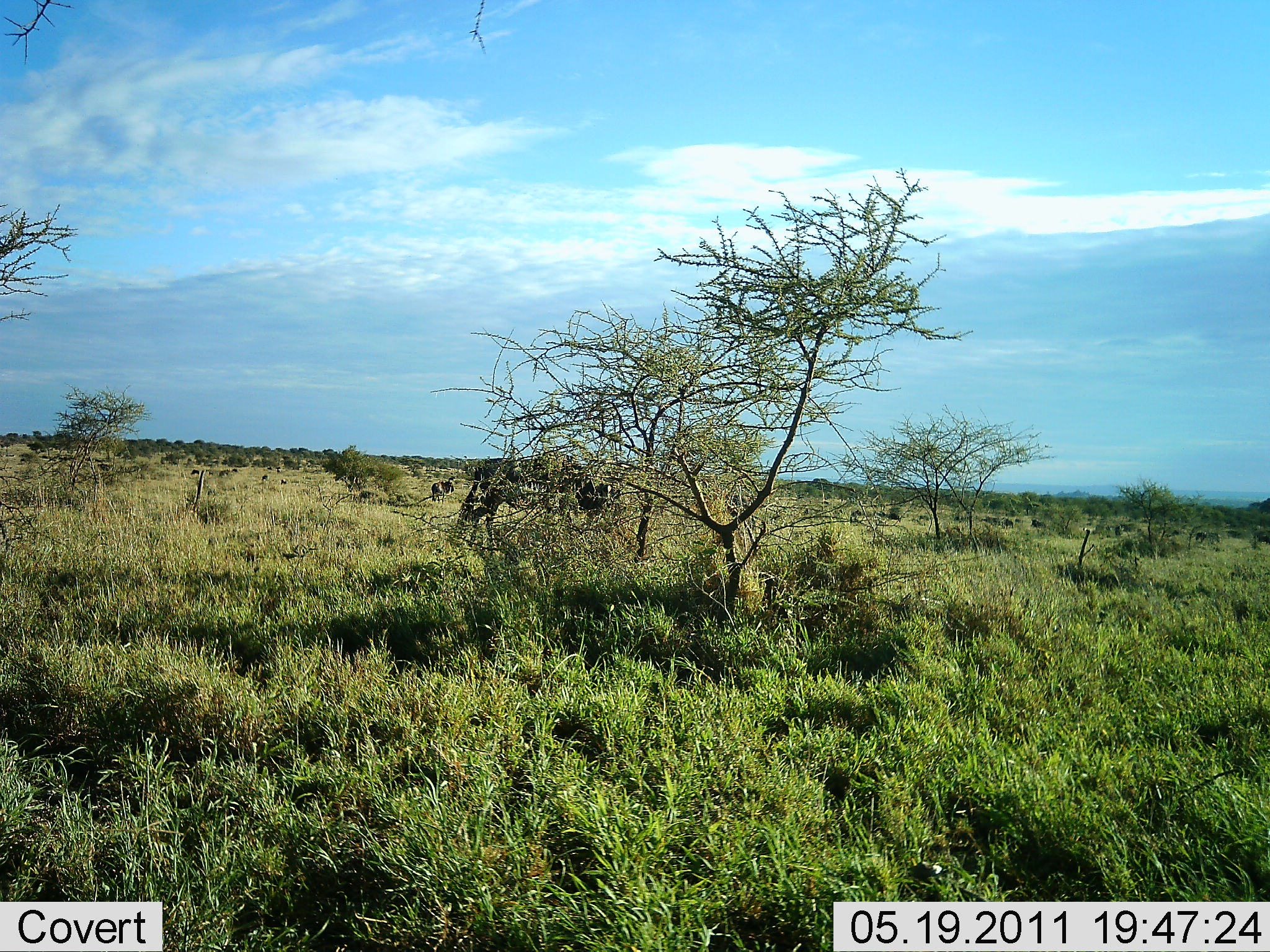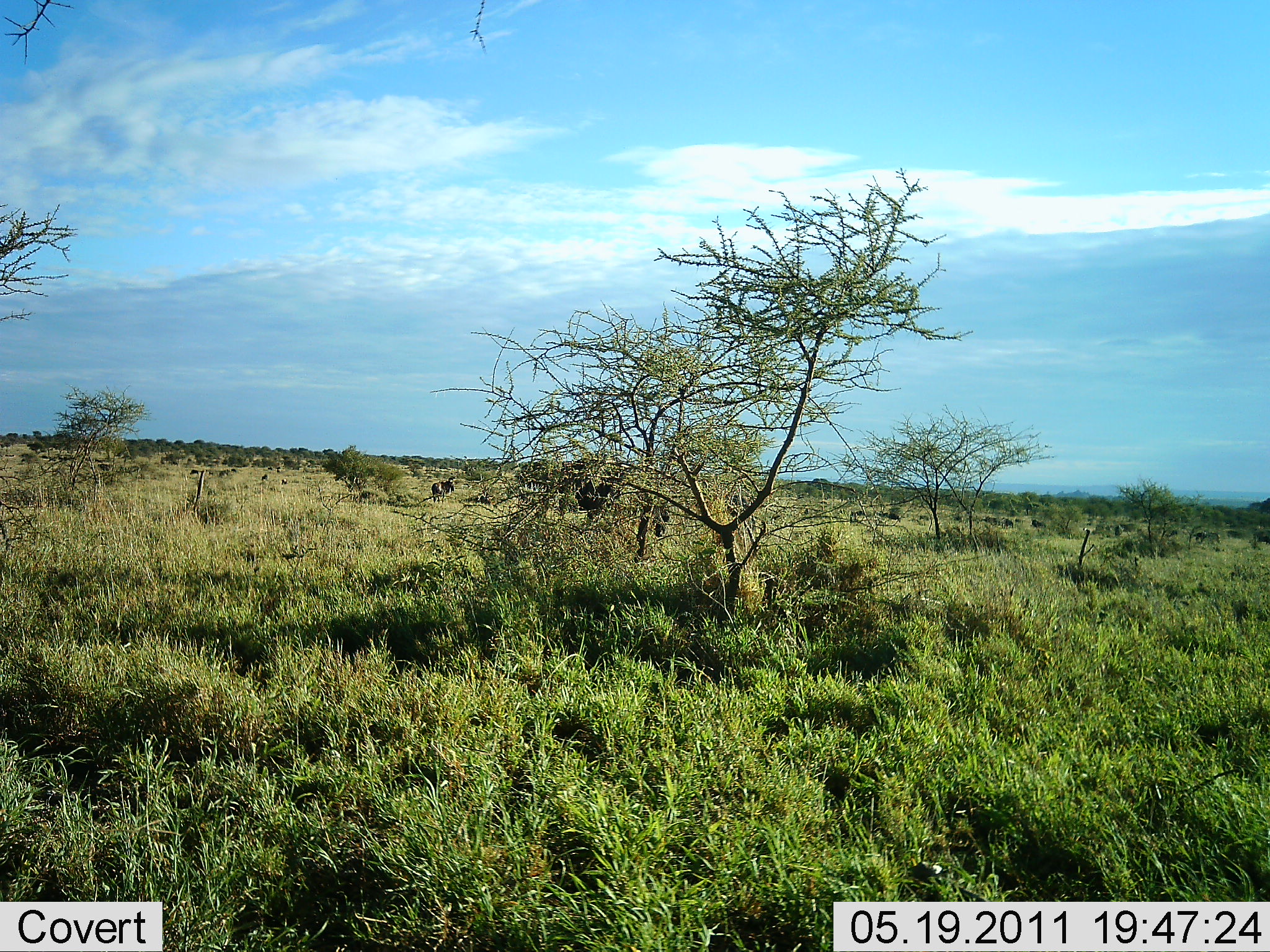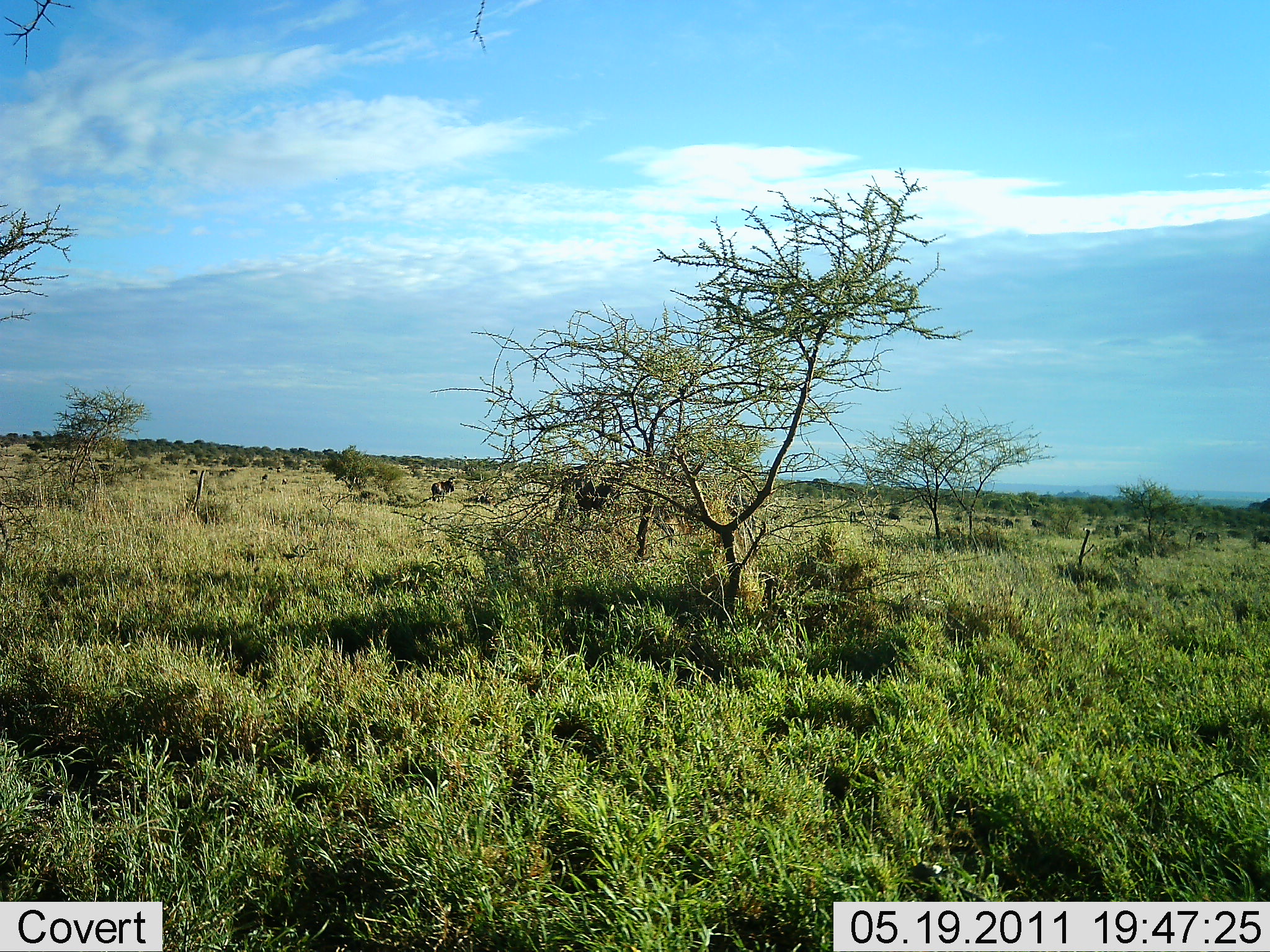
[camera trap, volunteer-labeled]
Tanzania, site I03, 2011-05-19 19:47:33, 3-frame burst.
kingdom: Animalia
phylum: Chordata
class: Mammalia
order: Artiodactyla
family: Bovidae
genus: Connochaetes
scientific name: Connochaetes taurinus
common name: blue wildebeest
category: wildebeest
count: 1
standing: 10%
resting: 0%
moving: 100%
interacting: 0%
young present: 0%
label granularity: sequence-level